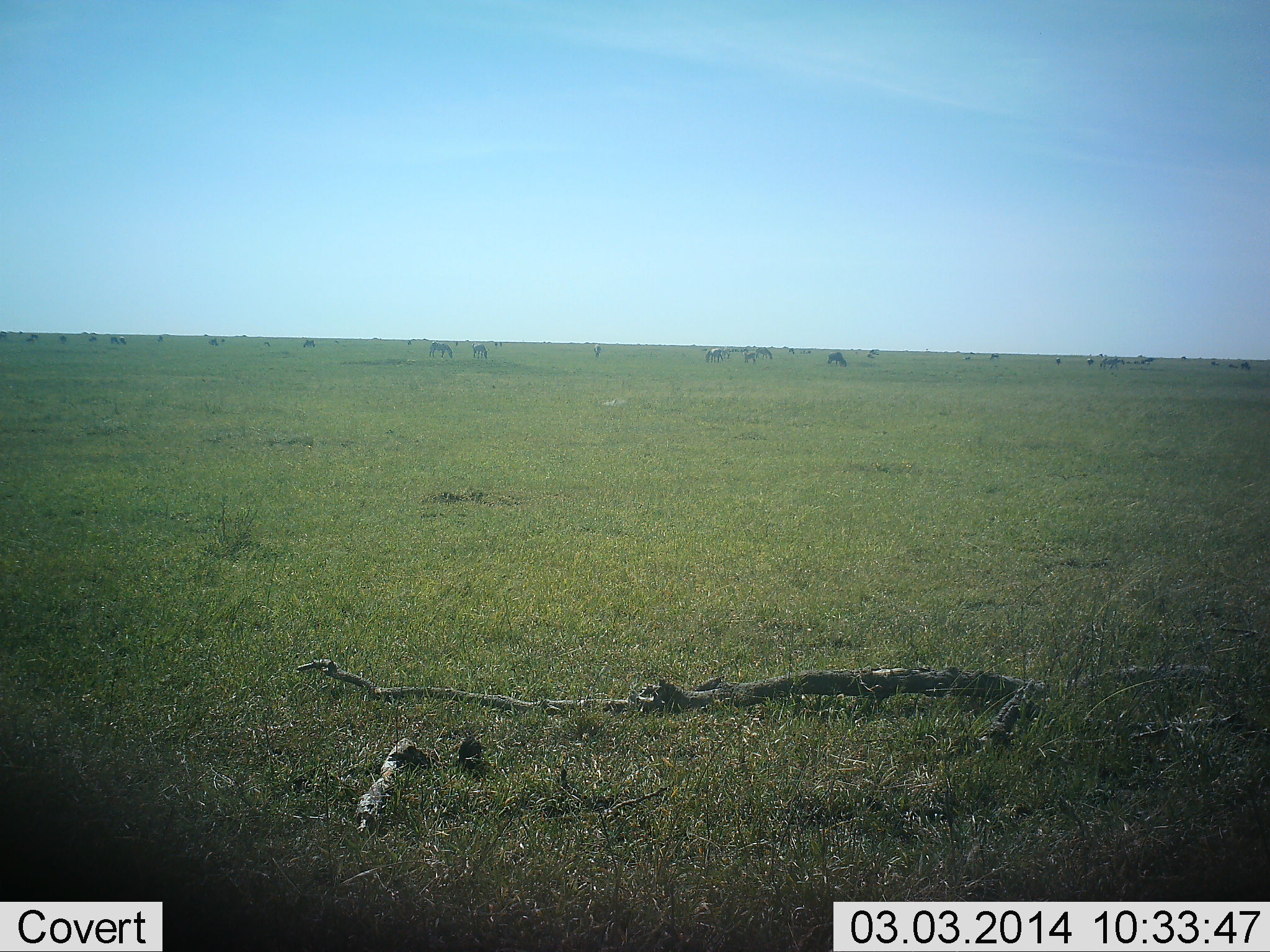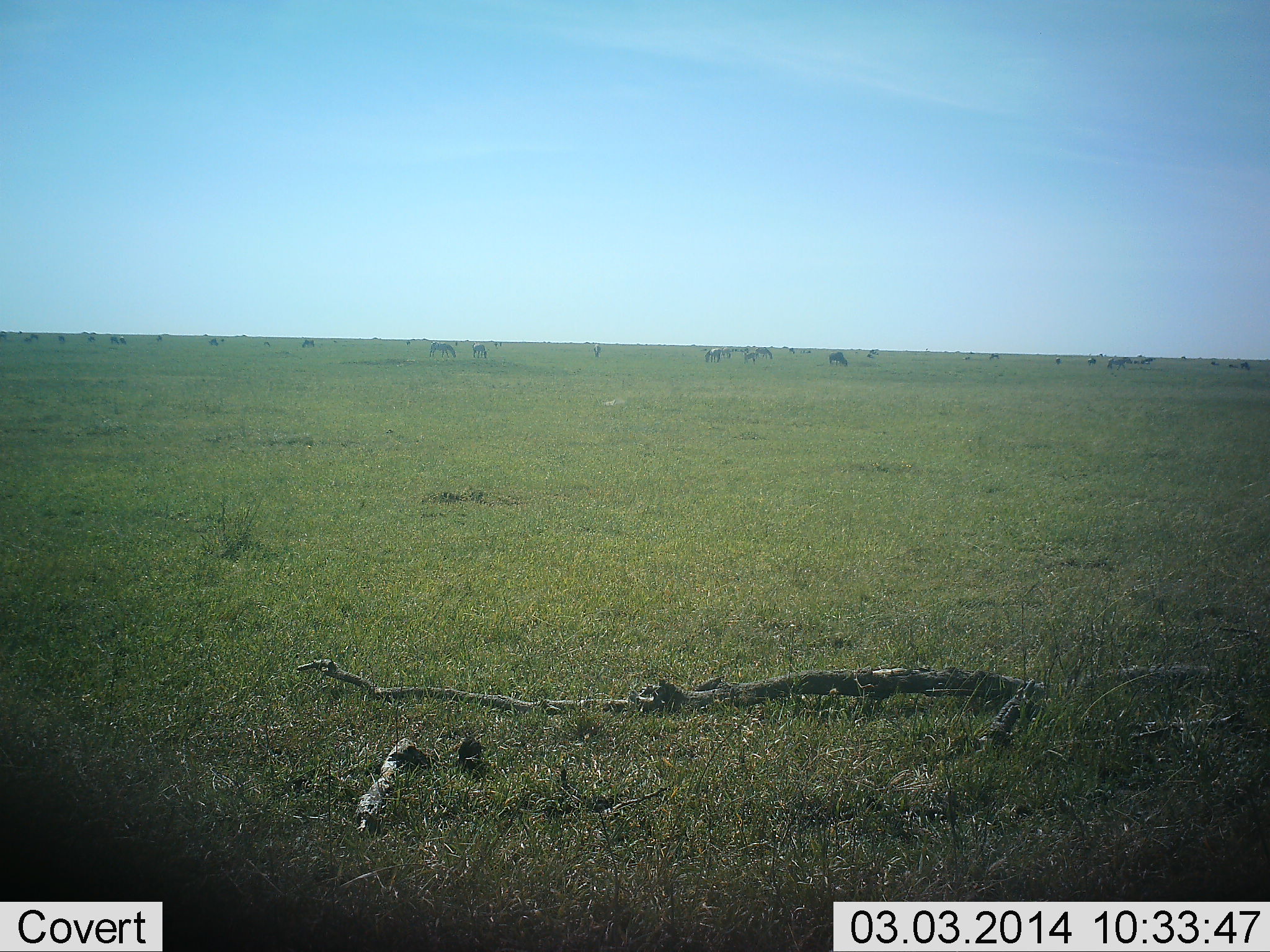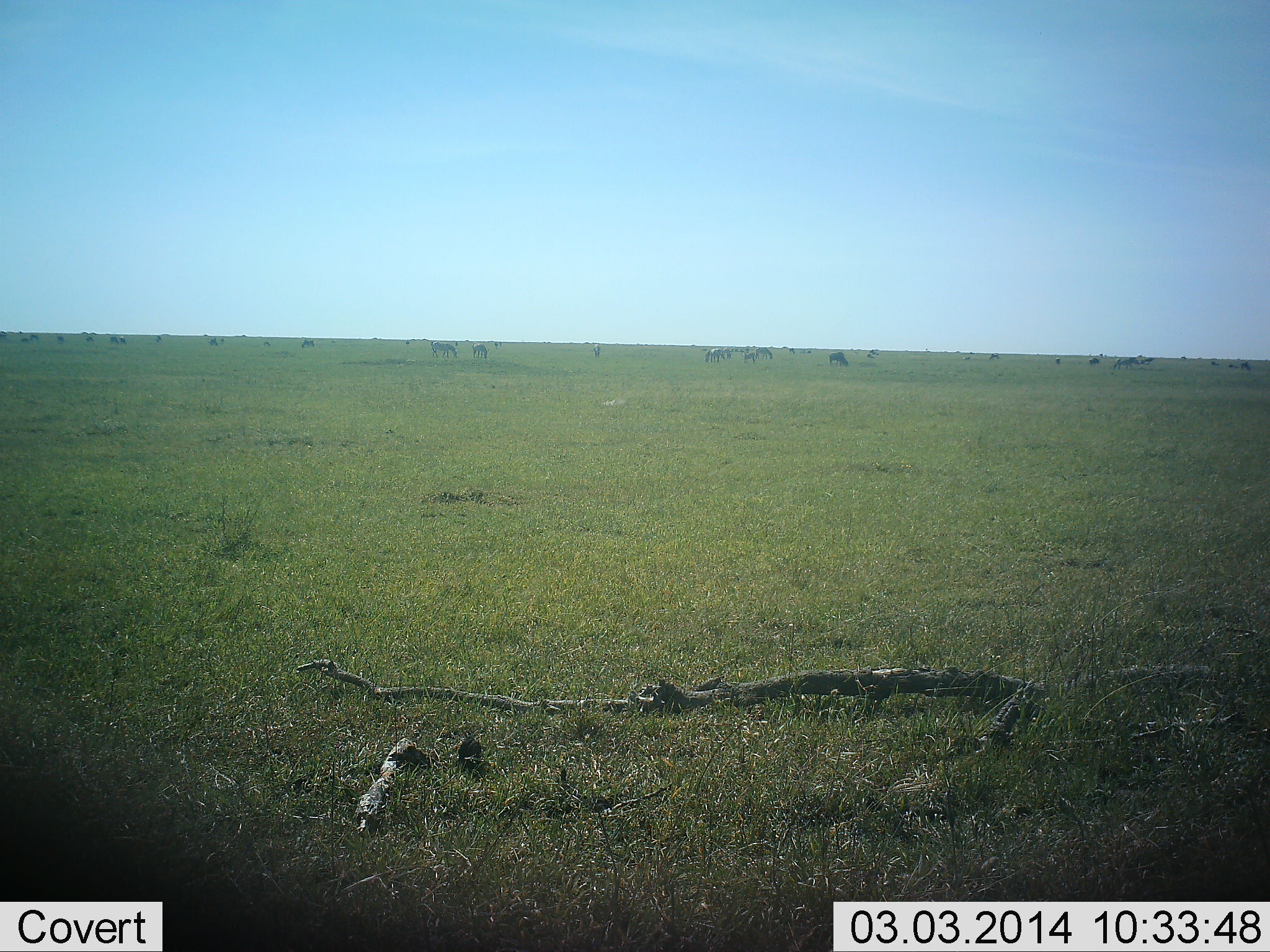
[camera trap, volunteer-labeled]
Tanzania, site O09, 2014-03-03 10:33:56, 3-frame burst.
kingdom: Animalia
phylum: Chordata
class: Mammalia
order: Artiodactyla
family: Bovidae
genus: Connochaetes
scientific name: Connochaetes taurinus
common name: blue wildebeest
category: wildebeest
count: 11-50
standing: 36%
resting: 0%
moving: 36%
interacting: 0%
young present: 0%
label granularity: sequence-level